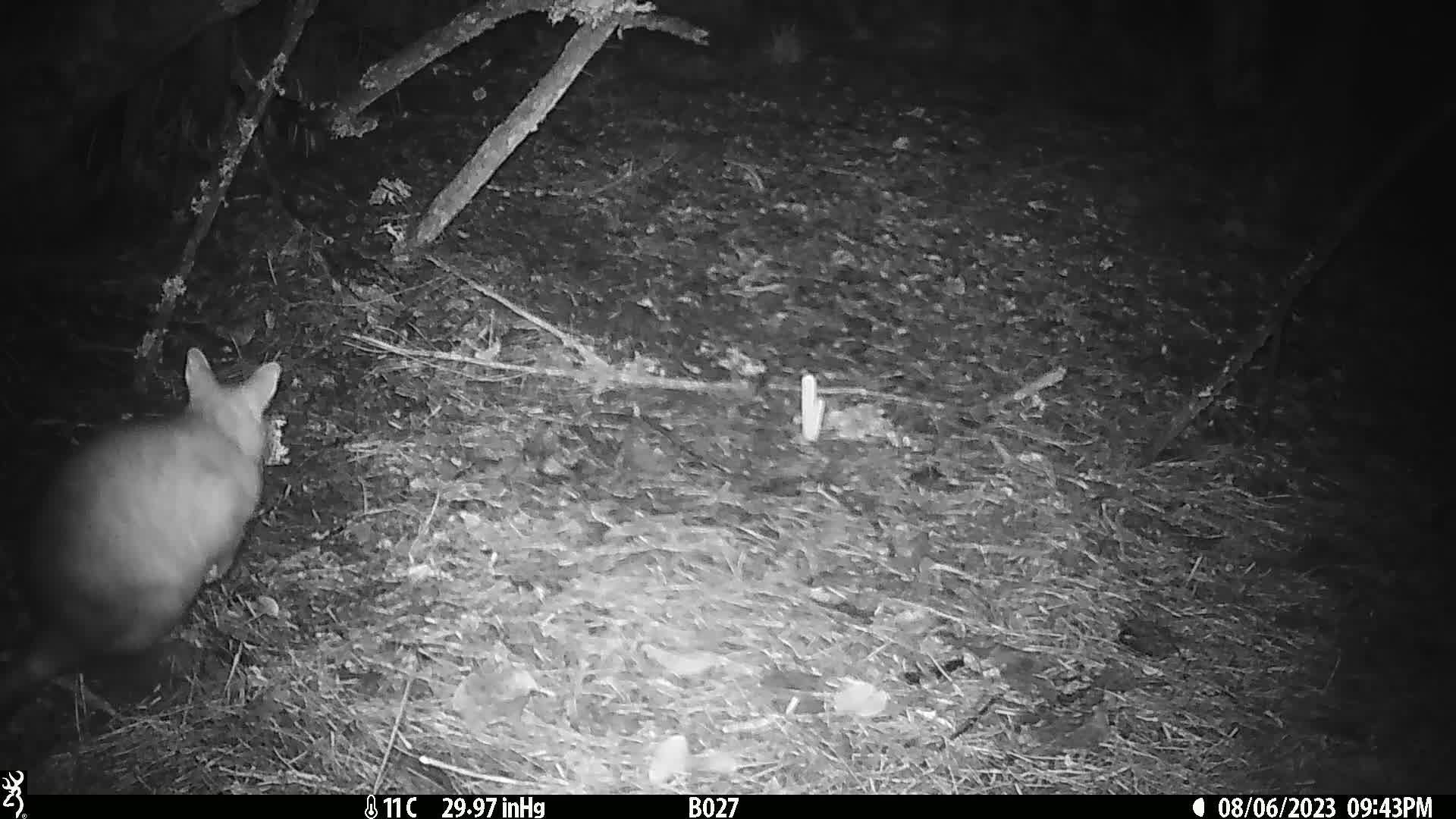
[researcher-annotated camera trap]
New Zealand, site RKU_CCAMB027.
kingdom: Animalia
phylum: Chordata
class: Mammalia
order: Diprotodontia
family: Phalangeridae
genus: Trichosurus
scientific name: Trichosurus vulpecula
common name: common brushtail possum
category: possum